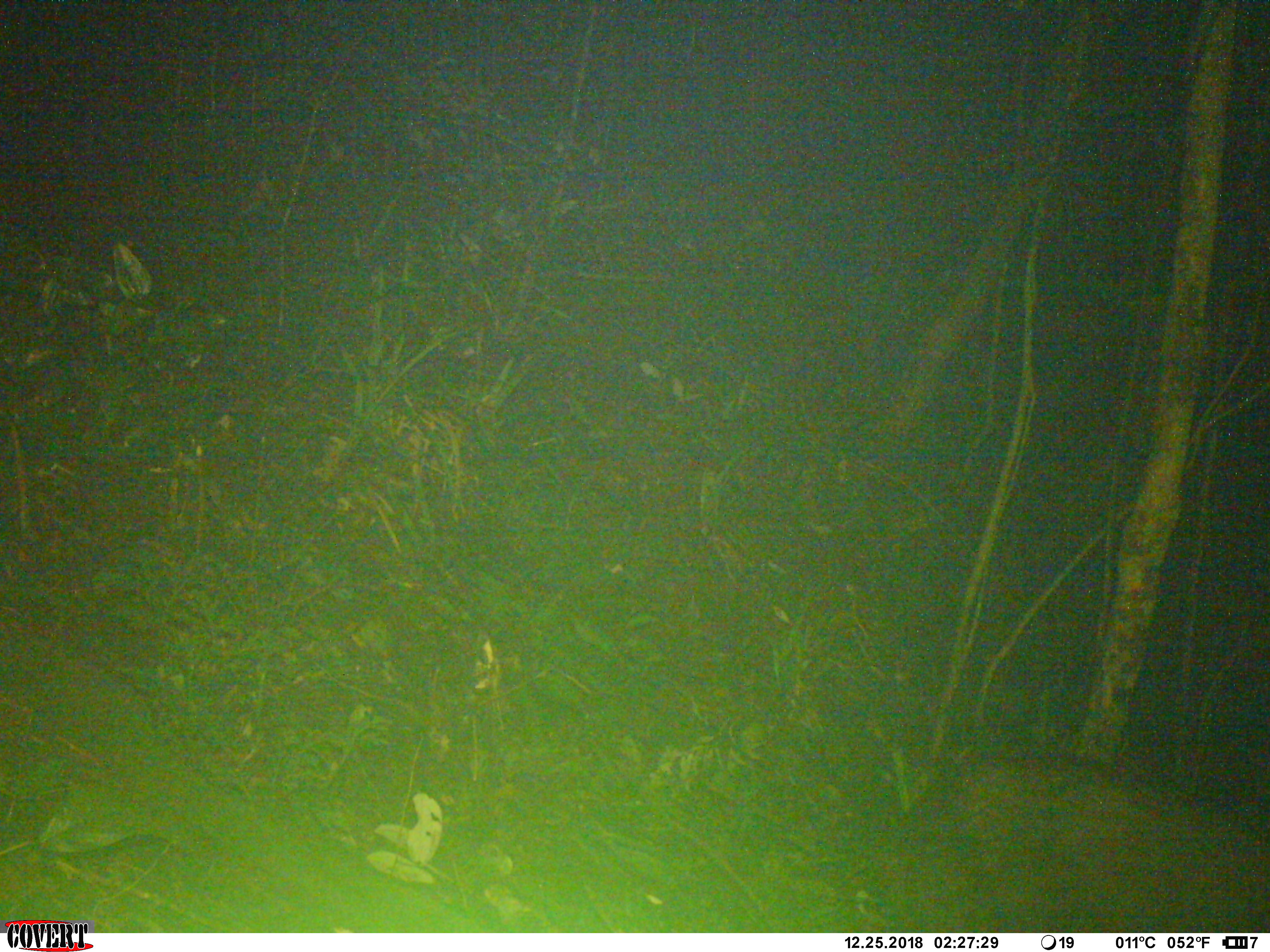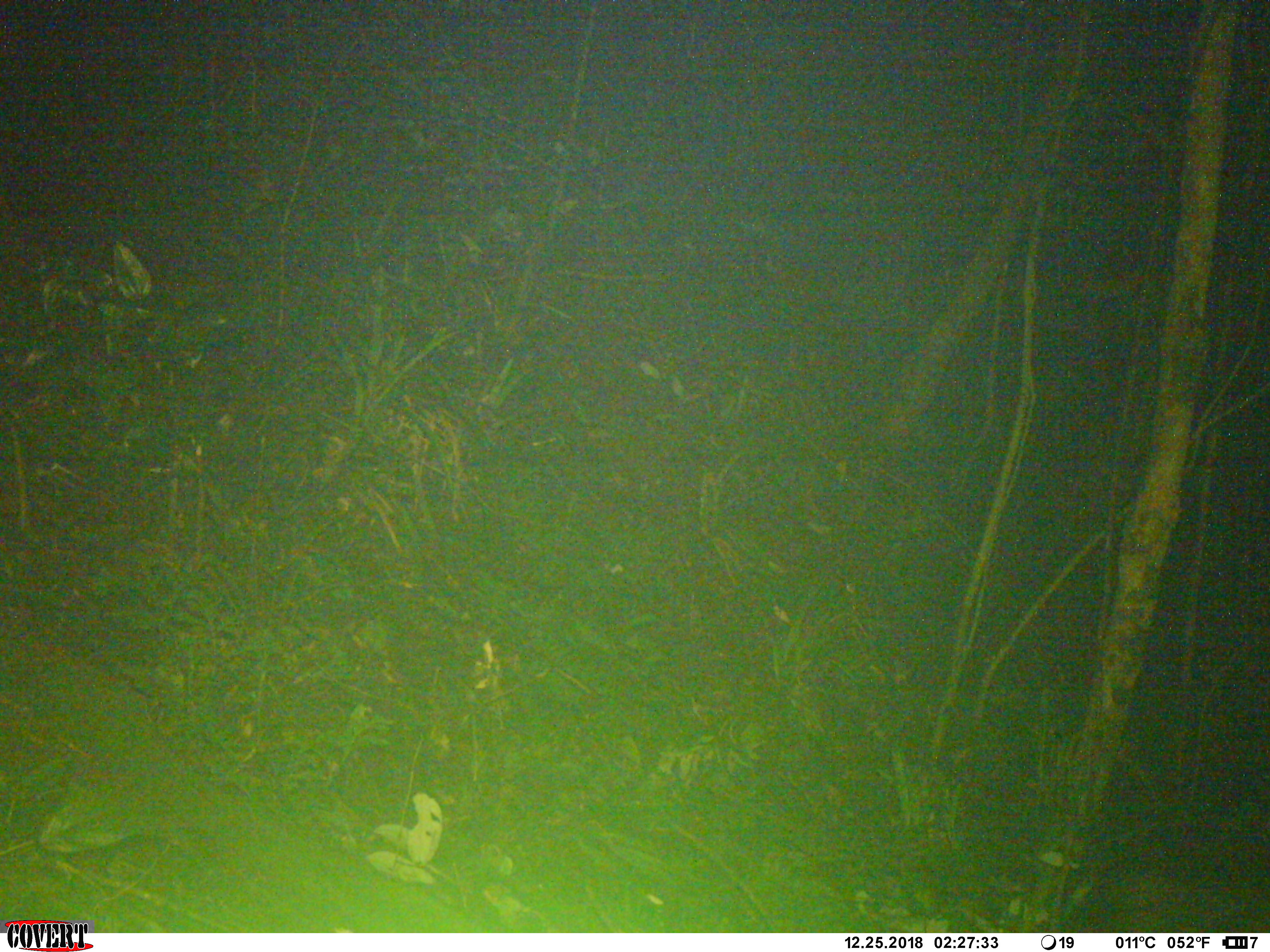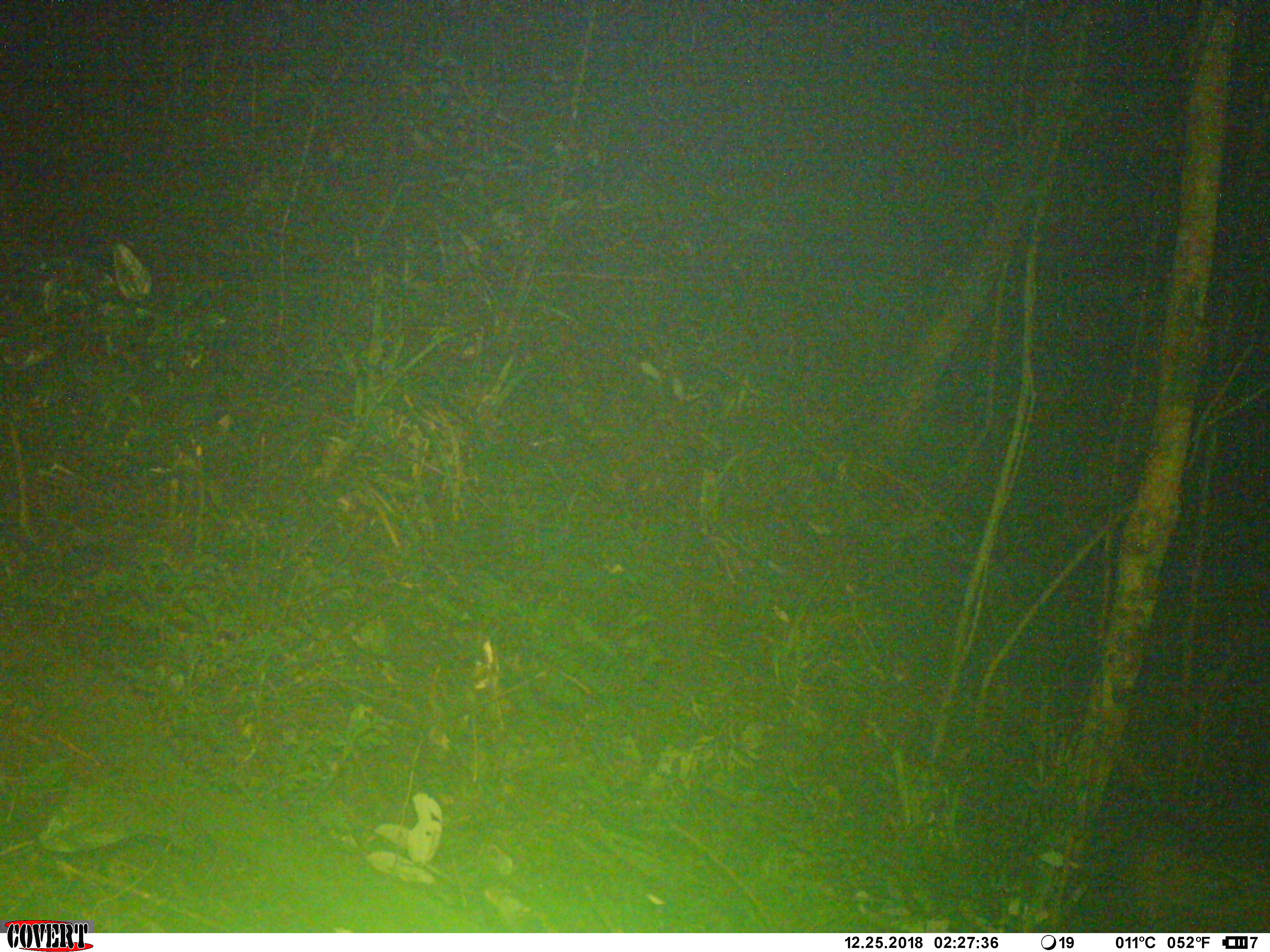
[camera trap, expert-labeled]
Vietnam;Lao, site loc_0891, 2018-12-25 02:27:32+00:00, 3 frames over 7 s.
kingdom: Animalia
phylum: Chordata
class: Mammalia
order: Artiodactyla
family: Bovidae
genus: Capricornis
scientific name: Capricornis sumatraensis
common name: chinese serow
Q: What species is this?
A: Chinese serow (Capricornis sumatraensis).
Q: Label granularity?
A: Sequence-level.